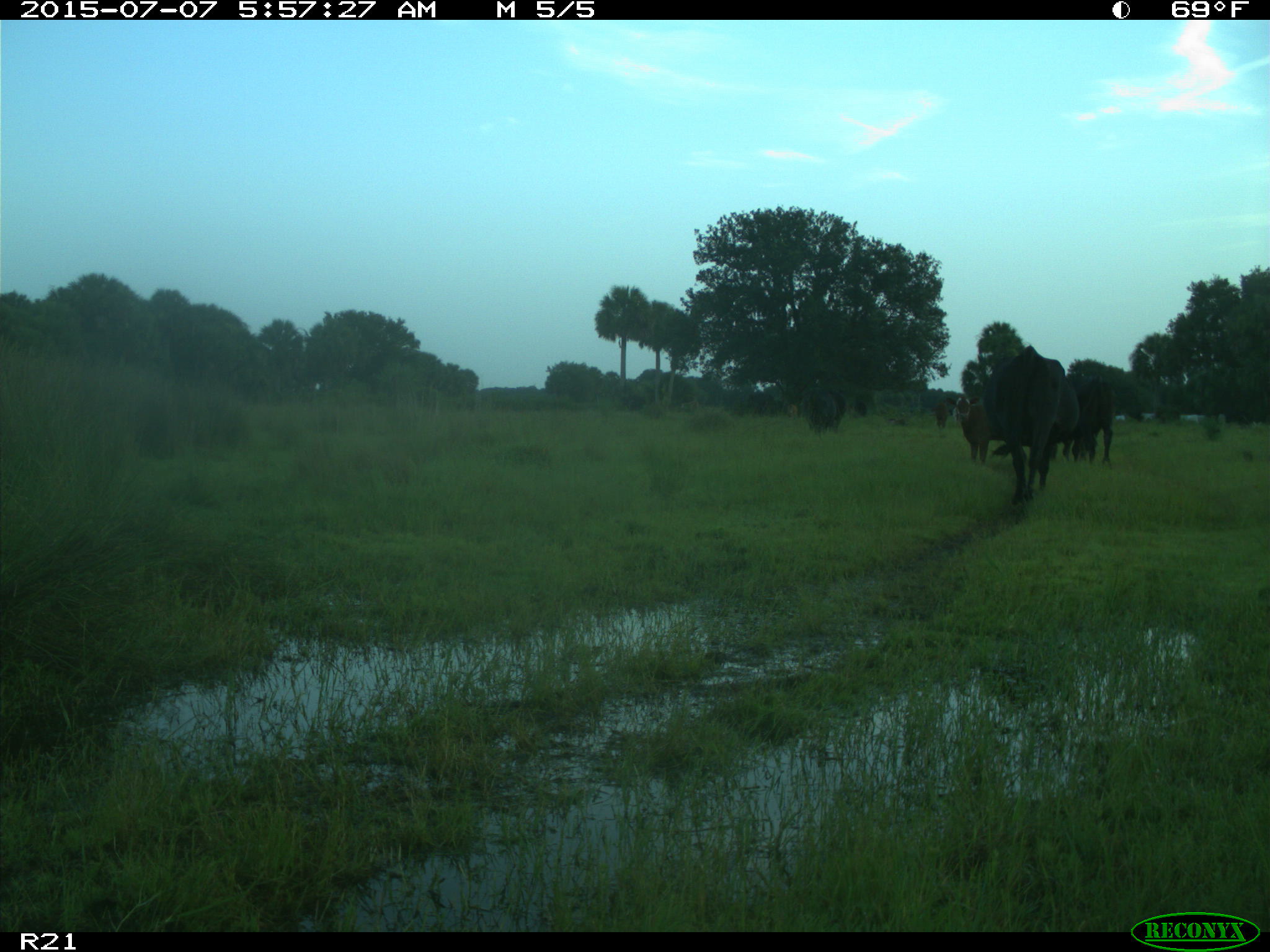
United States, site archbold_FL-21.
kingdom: Animalia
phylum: Chordata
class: Mammalia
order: Artiodactyla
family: Bovidae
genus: Bos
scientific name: Bos taurus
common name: domestic cow